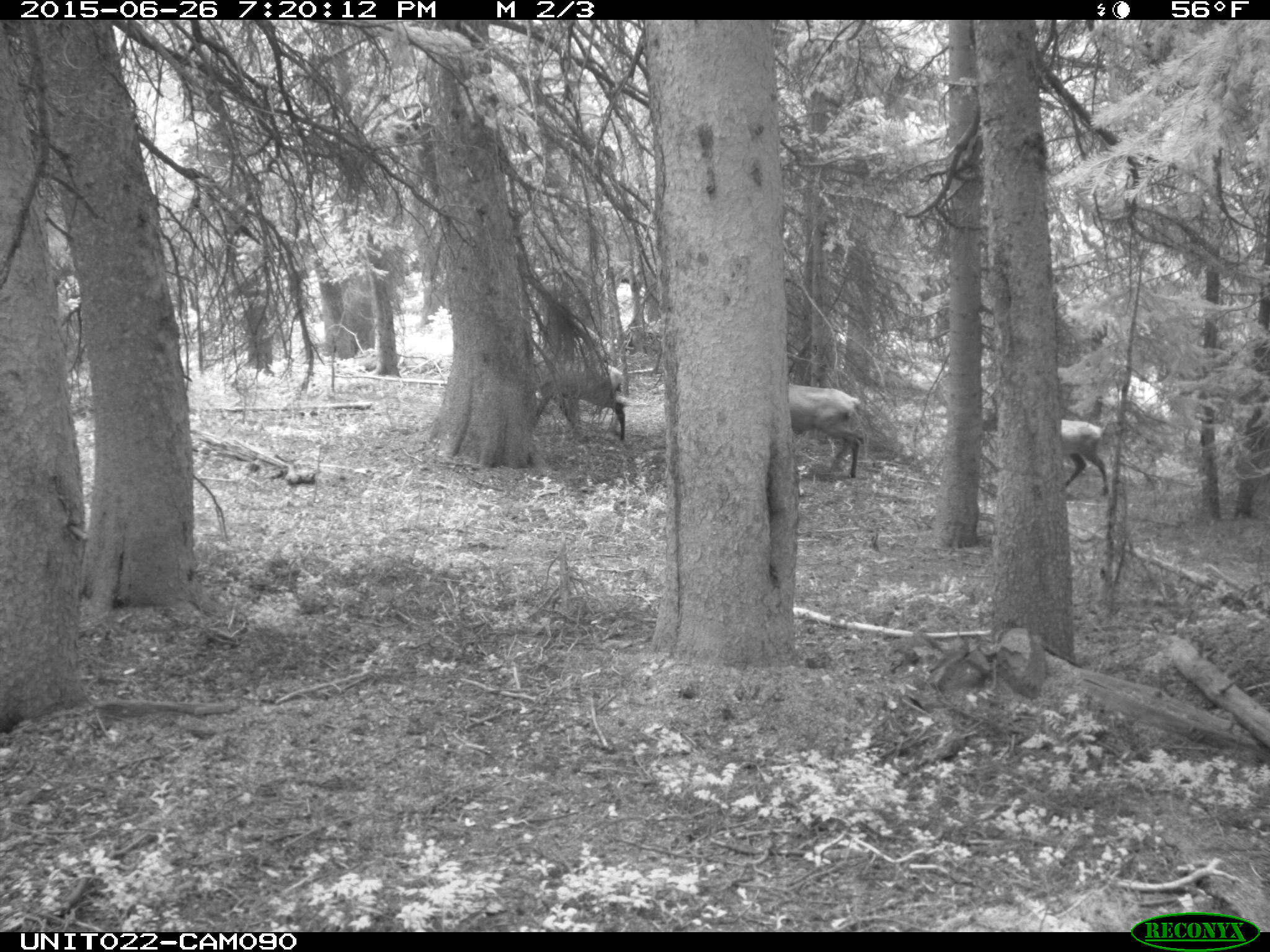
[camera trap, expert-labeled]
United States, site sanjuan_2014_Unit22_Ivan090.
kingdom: Animalia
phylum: Chordata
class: Mammalia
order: Artiodactyla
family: Cervidae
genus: Cervus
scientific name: Cervus elaphus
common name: red deer